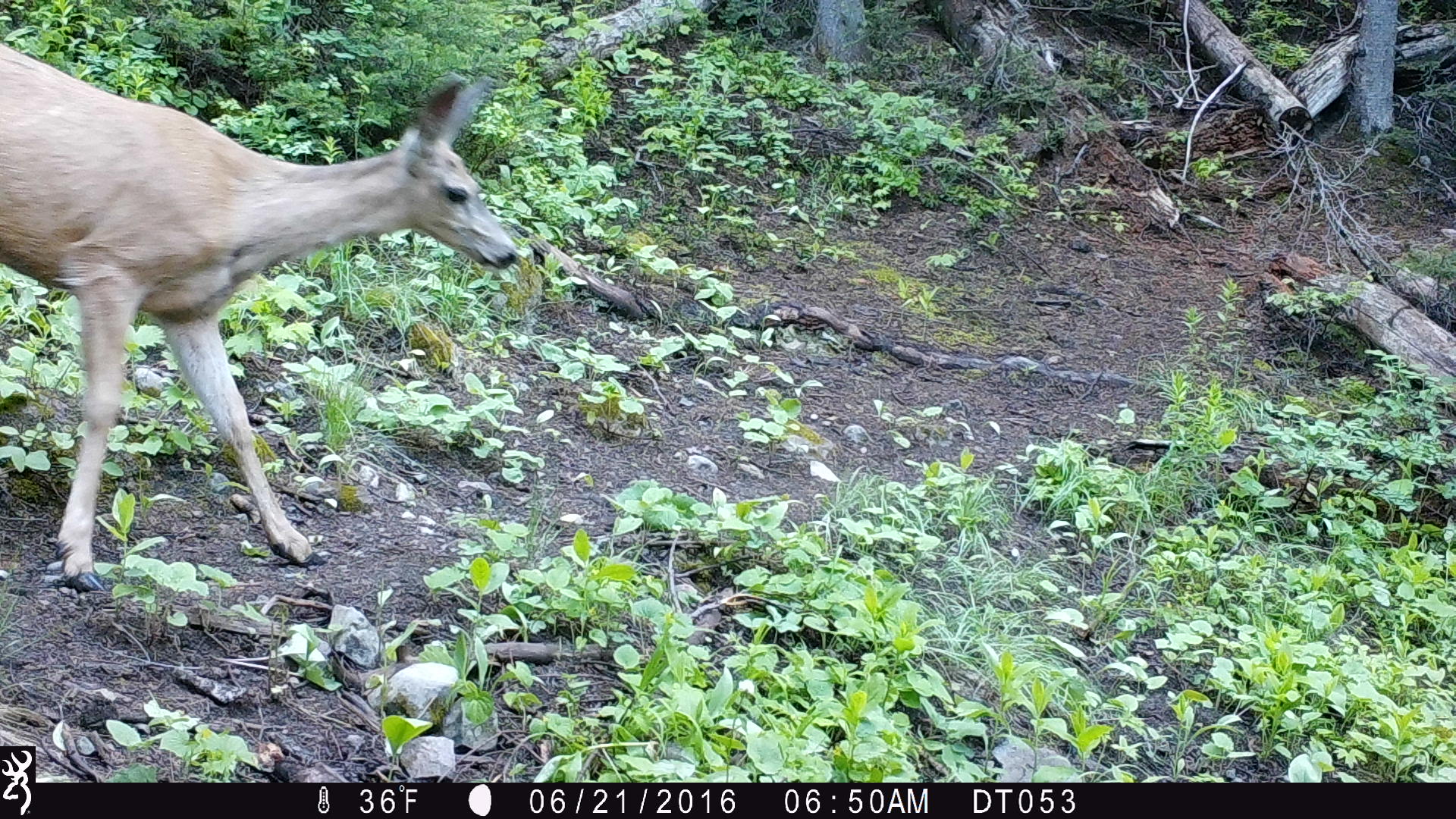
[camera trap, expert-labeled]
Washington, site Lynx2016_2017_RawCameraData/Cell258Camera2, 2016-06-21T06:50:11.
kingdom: Animalia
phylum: Chordata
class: Mammalia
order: Artiodactyla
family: Cervidae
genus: Odocoileus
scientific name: Odocoileus hemionus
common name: mule deer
Odocoileus hemionus (mule deer). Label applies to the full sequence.